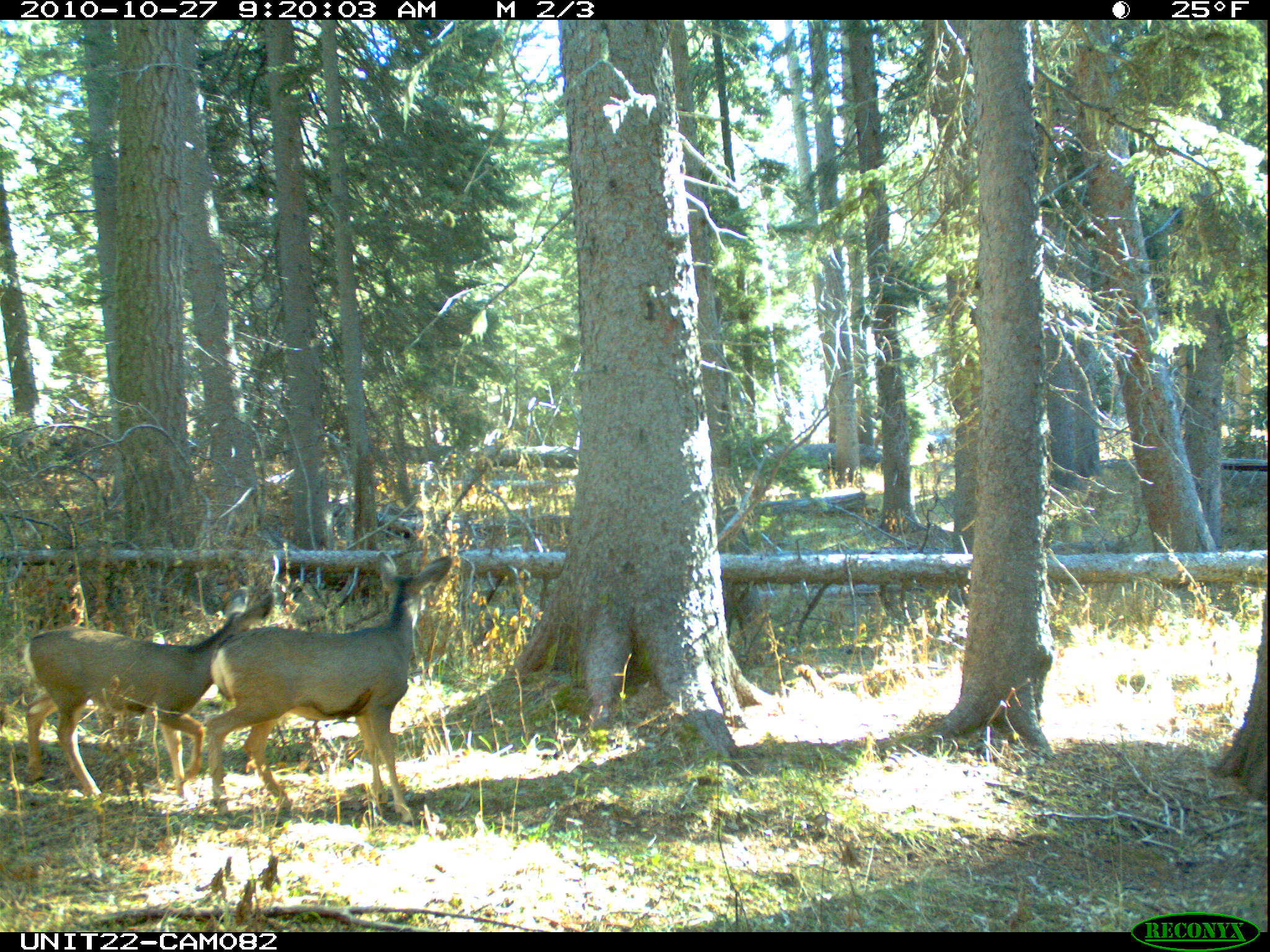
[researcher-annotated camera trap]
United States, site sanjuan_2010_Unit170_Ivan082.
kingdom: Animalia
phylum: Chordata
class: Mammalia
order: Artiodactyla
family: Cervidae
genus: Odocoileus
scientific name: Odocoileus hemionus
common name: mule deer